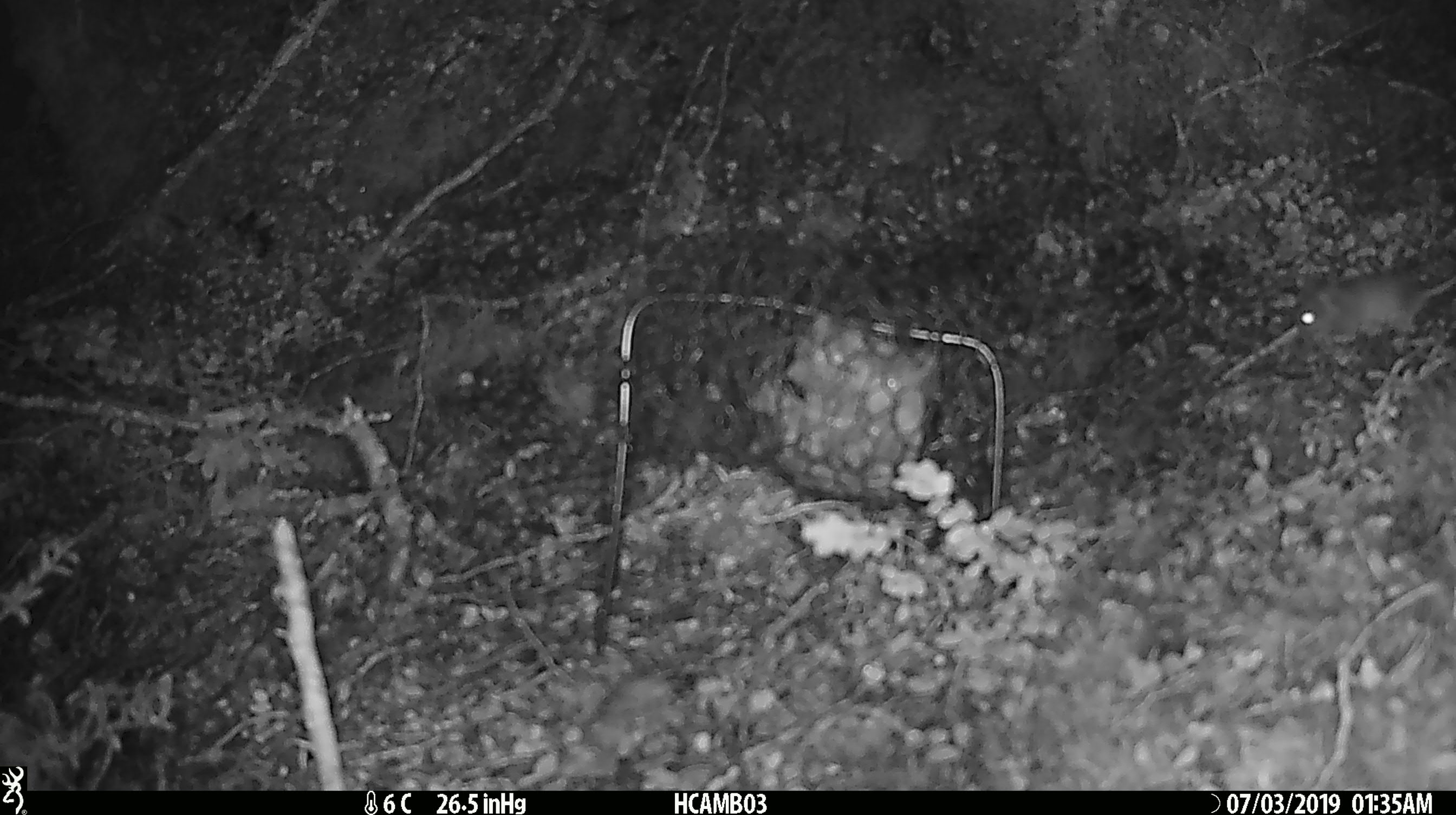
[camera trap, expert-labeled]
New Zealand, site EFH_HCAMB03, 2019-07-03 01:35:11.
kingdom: Animalia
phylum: Chordata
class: Mammalia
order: Rodentia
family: Muridae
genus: Mus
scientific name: Mus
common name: mouse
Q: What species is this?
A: Mouse (Mus).